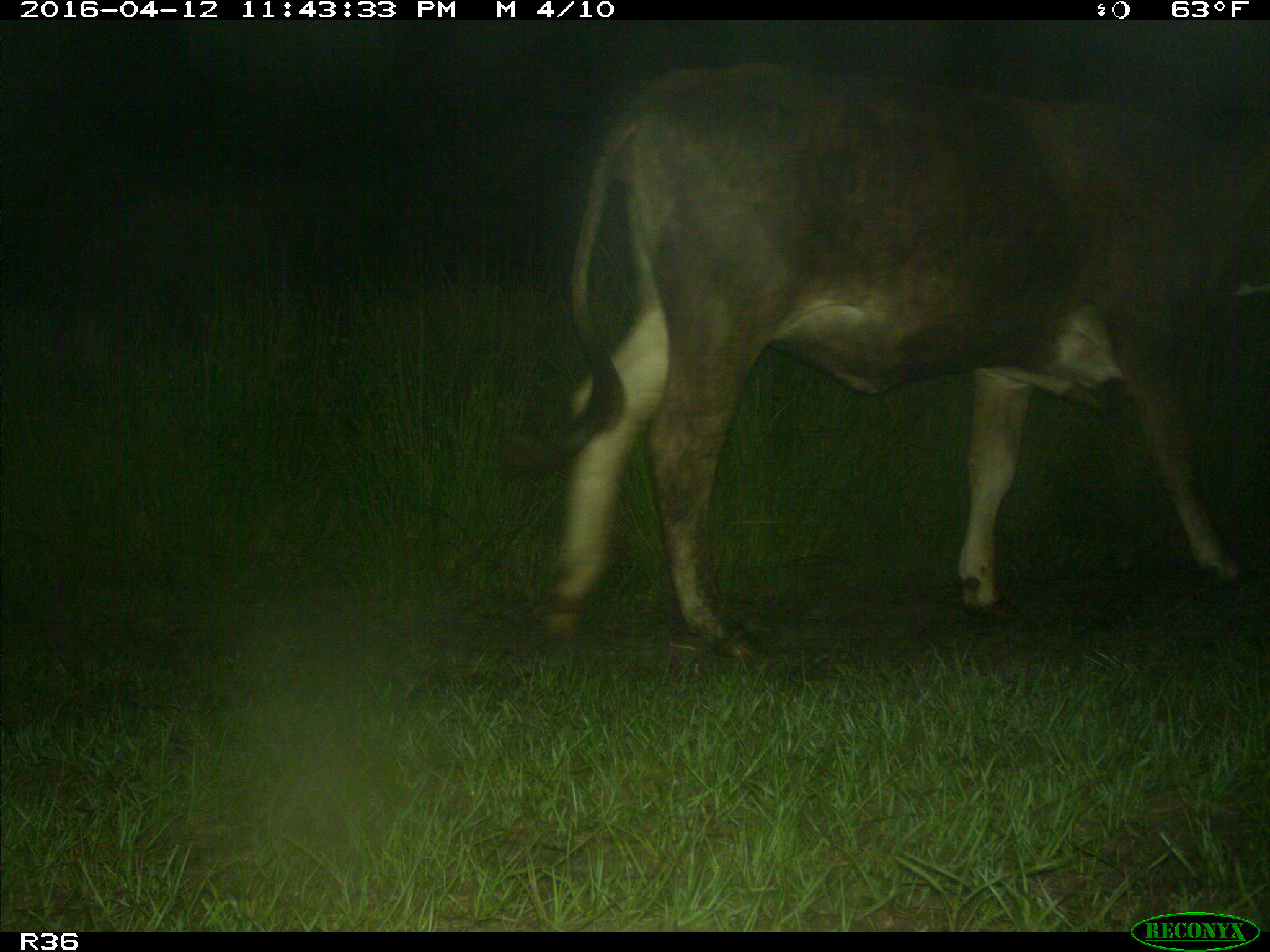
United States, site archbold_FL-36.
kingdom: Animalia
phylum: Chordata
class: Mammalia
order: Artiodactyla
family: Bovidae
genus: Bos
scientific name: Bos taurus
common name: domestic cow